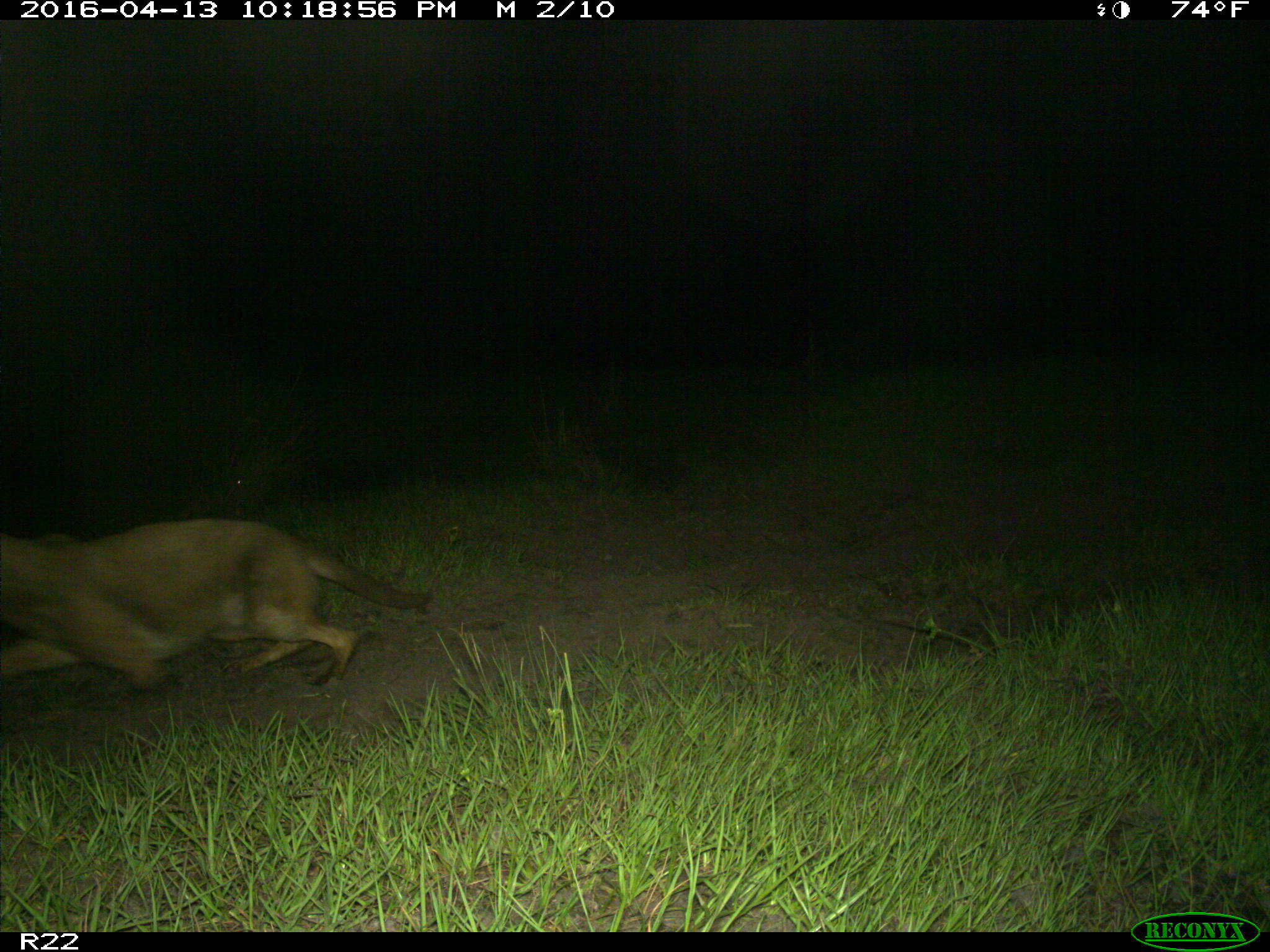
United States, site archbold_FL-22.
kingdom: Animalia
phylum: Chordata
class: Mammalia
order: Carnivora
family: Canidae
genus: Canis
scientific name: Canis latrans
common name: coyote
Canis latrans (coyote).